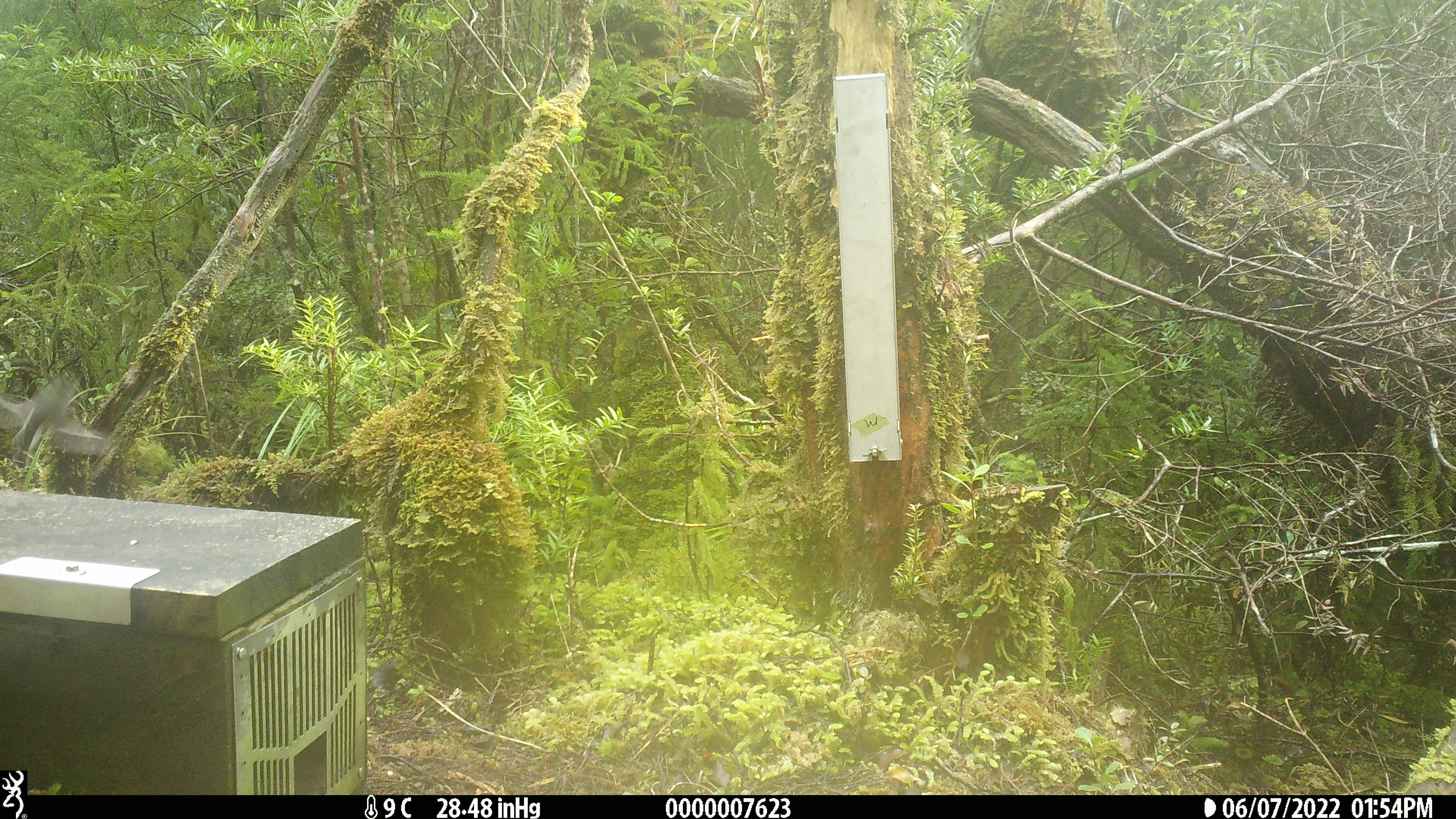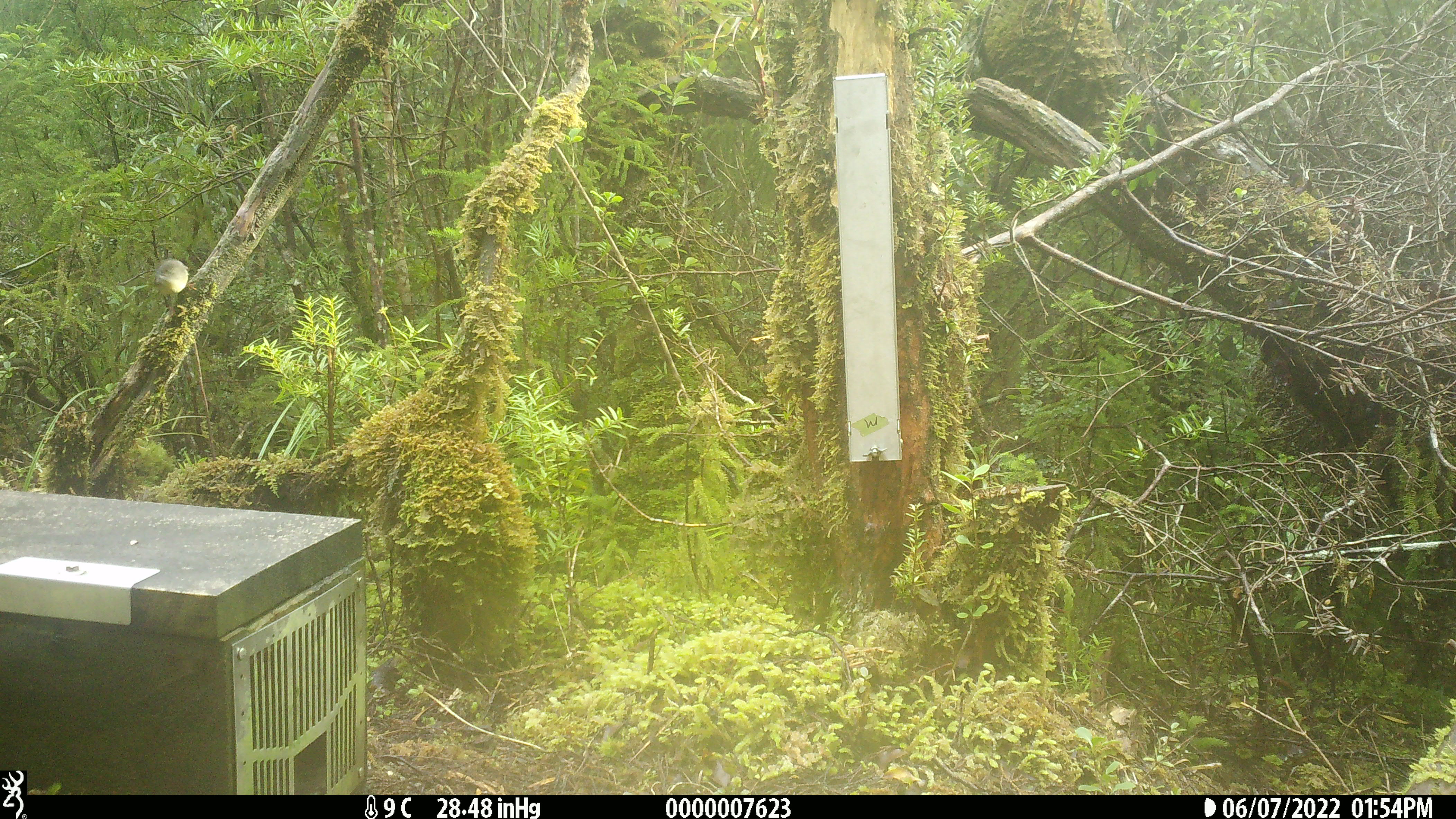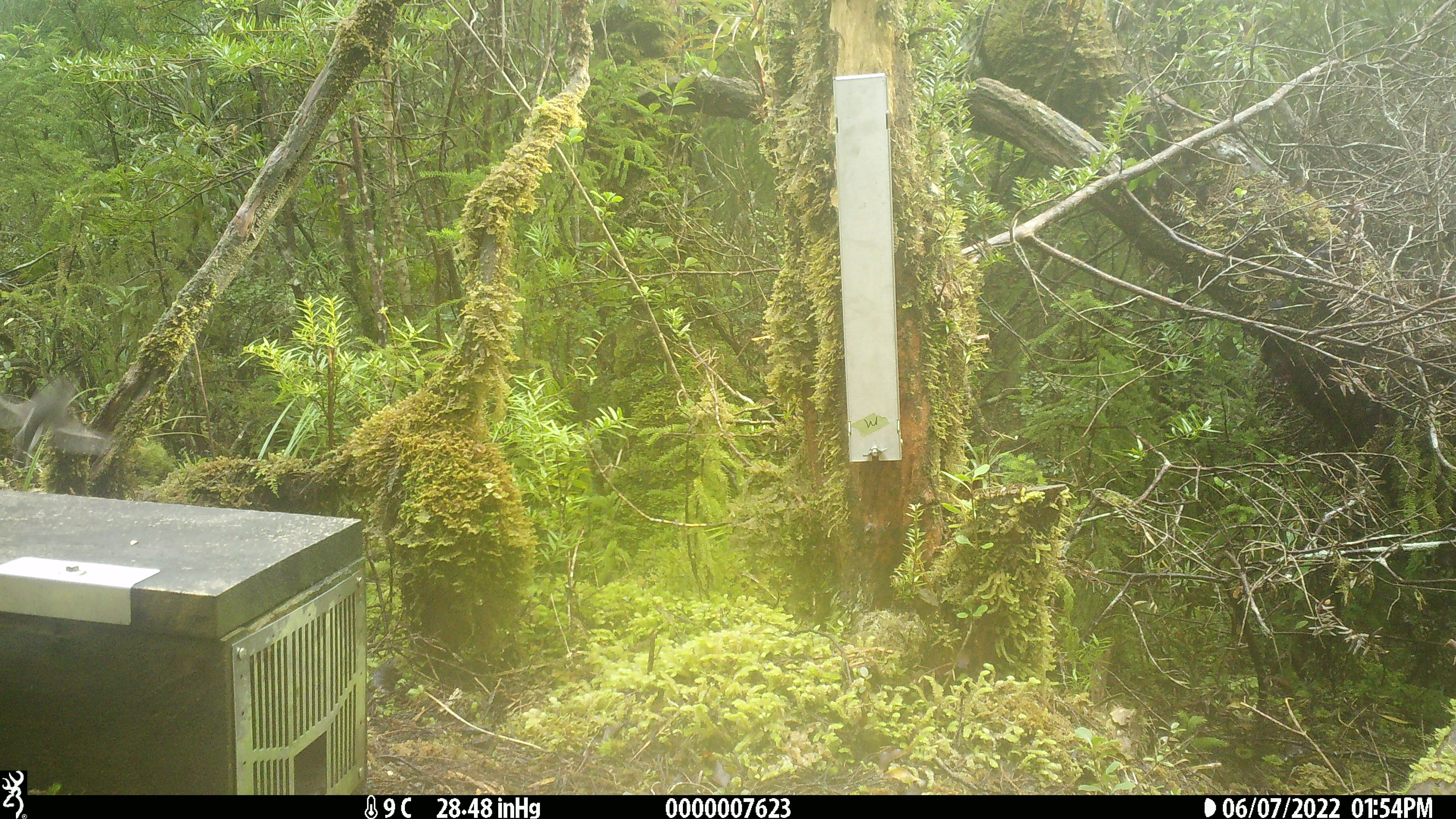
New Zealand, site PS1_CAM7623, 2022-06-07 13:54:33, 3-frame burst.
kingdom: Animalia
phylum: Chordata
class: Aves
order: Passeriformes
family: Petroicidae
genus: Petroica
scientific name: Petroica macrocephala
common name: tomtit